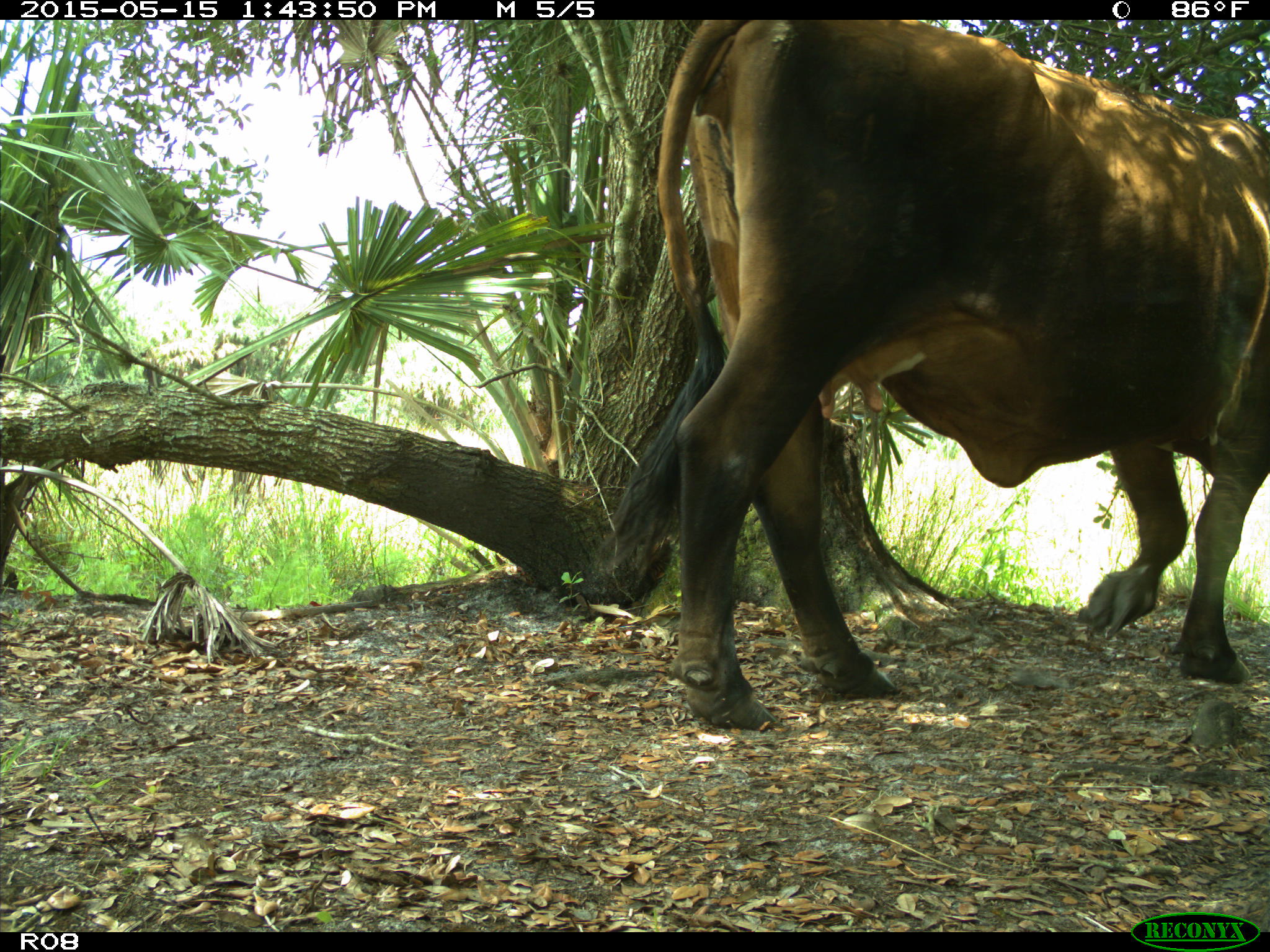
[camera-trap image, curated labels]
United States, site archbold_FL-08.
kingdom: Animalia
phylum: Chordata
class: Mammalia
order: Artiodactyla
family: Bovidae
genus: Bos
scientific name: Bos taurus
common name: domestic cow